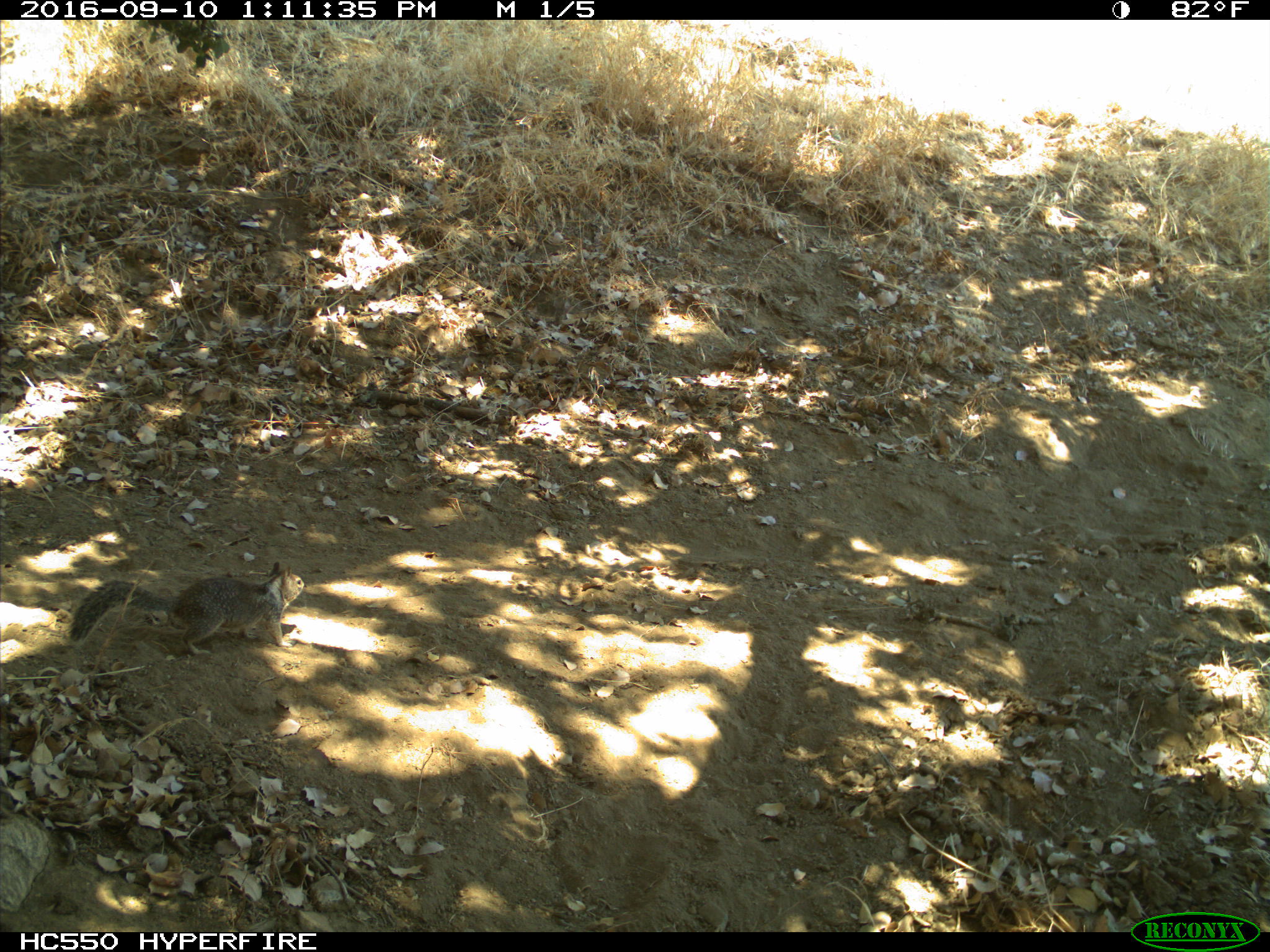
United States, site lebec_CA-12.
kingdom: Animalia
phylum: Chordata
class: Mammalia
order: Rodentia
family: Sciuridae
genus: Otospermophilus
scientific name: Otospermophilus beecheyi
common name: california ground squirrel